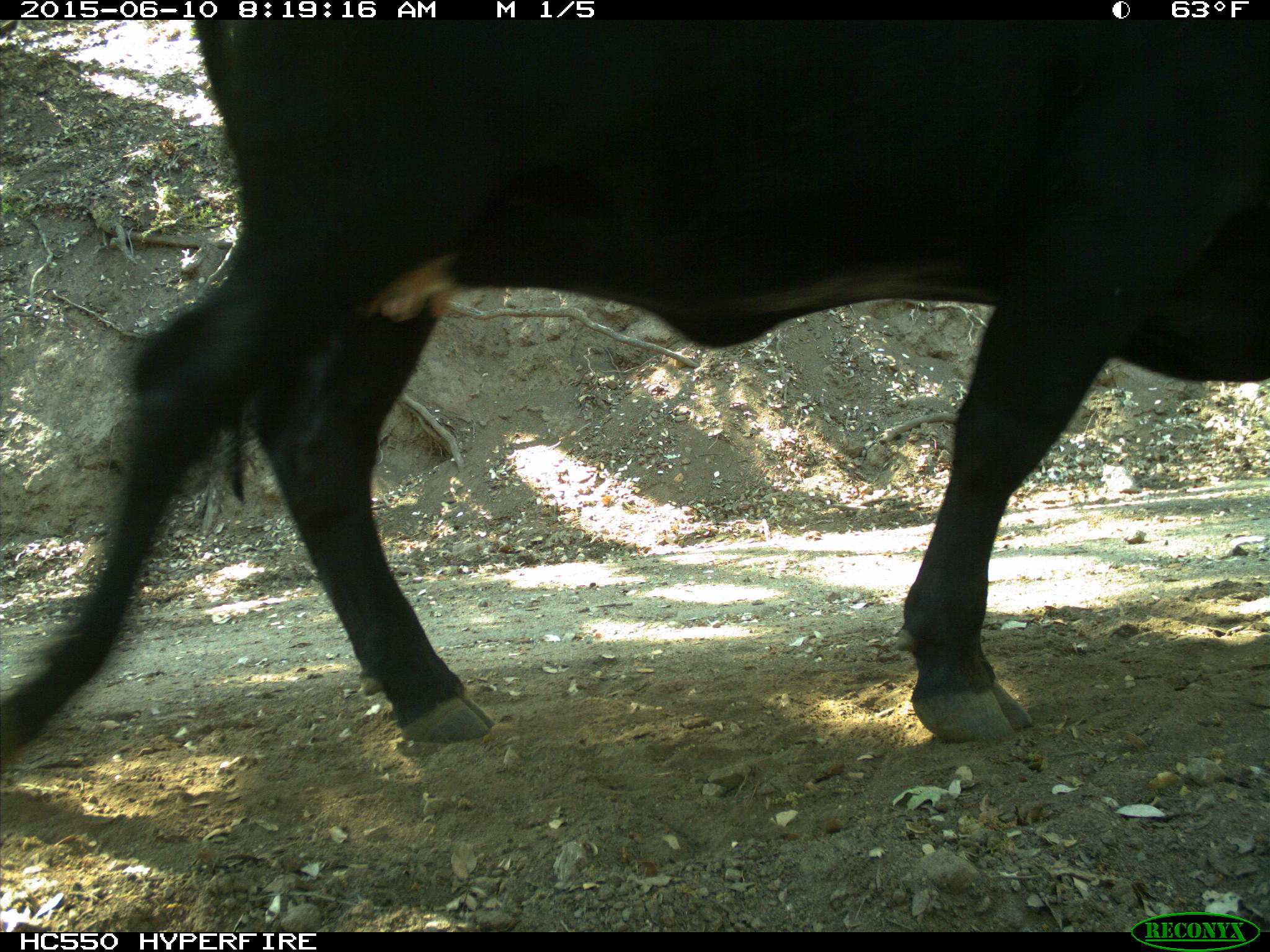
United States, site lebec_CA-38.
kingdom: Animalia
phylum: Chordata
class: Mammalia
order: Artiodactyla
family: Bovidae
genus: Bos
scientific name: Bos taurus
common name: domestic cow